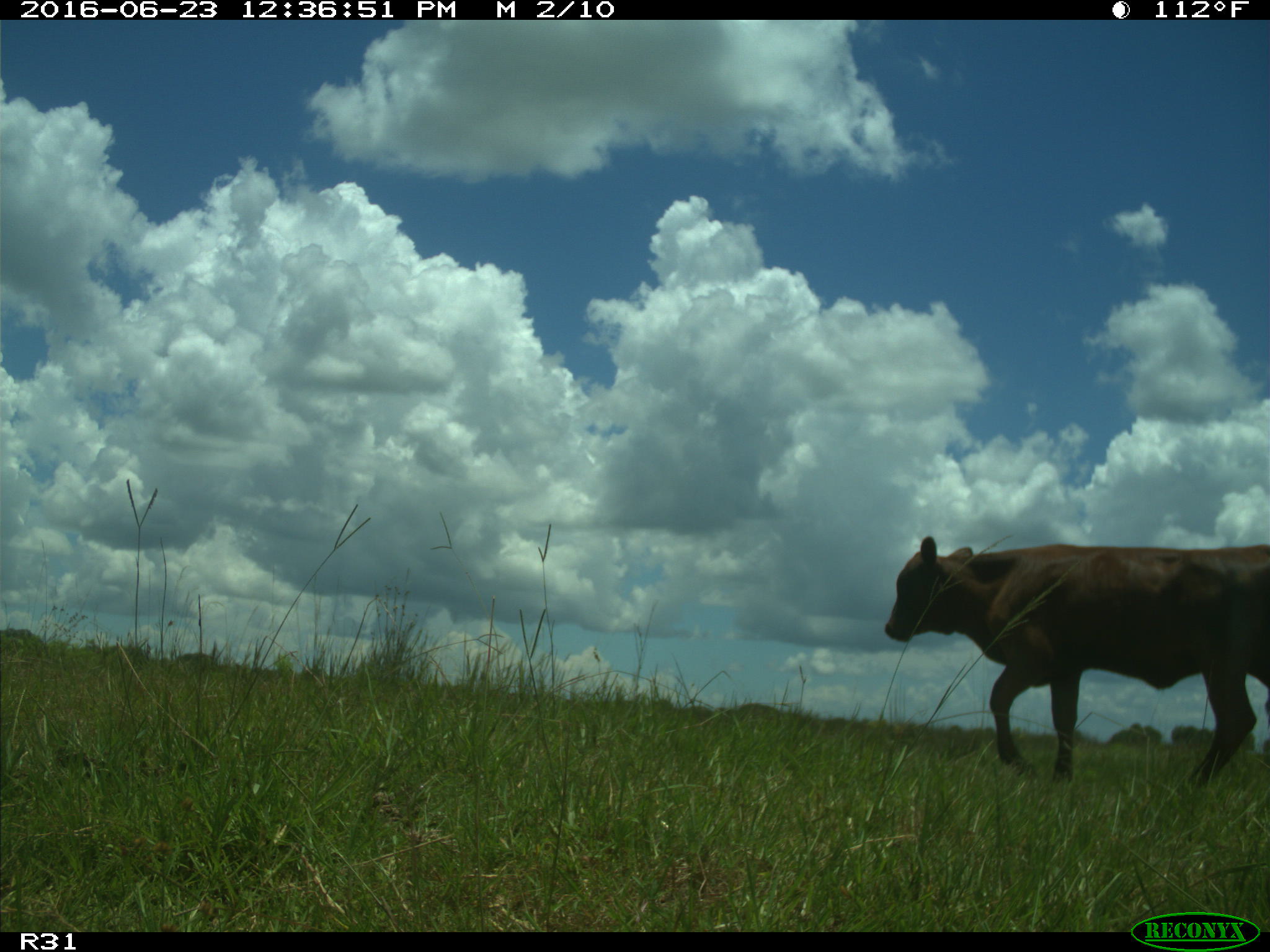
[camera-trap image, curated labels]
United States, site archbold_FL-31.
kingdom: Animalia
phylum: Chordata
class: Mammalia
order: Artiodactyla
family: Bovidae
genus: Bos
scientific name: Bos taurus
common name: domestic cow